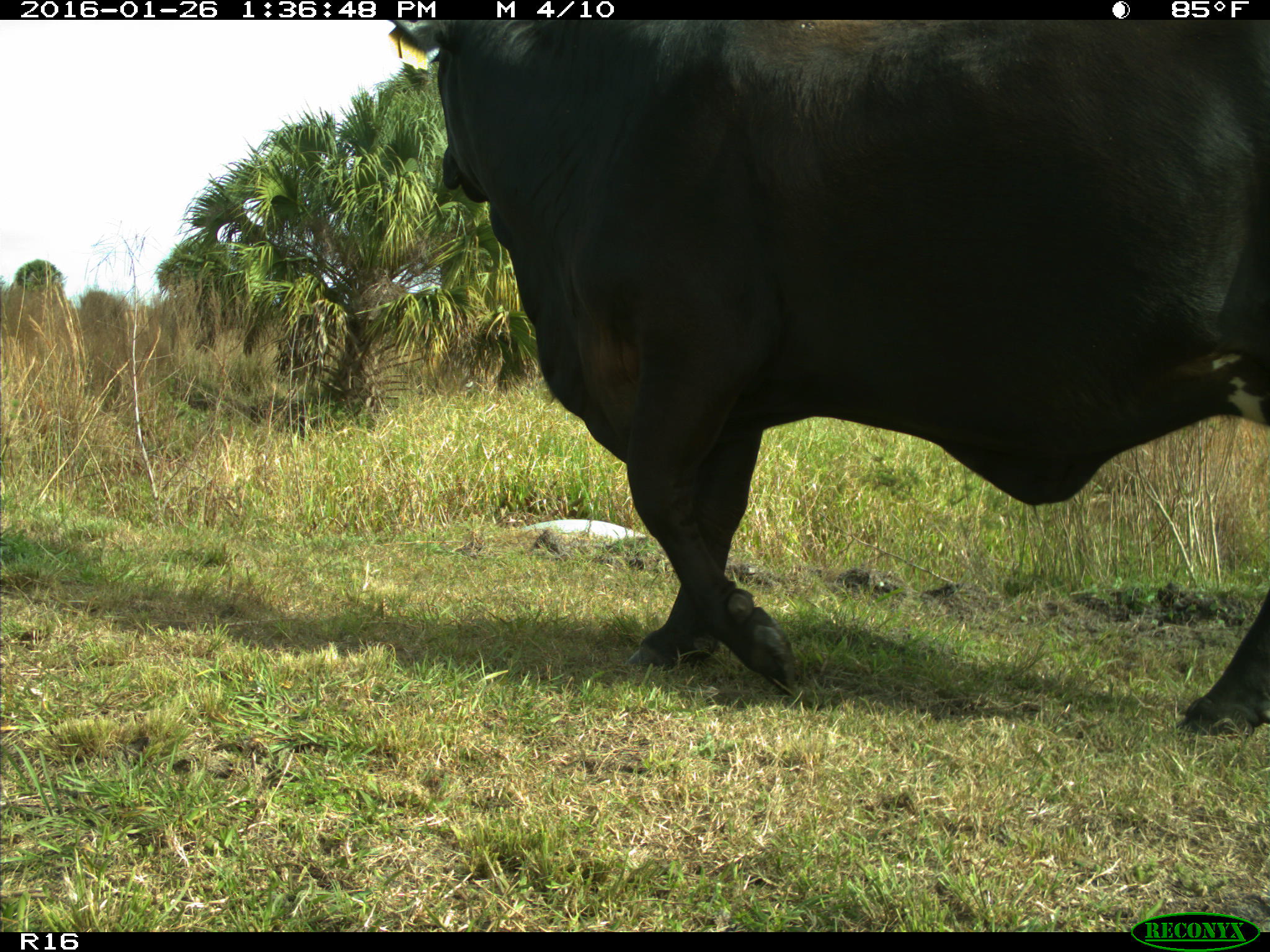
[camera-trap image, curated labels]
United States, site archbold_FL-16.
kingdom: Animalia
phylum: Chordata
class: Mammalia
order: Artiodactyla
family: Bovidae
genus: Bos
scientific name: Bos taurus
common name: domestic cow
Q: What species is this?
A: Bos taurus (domestic cow).